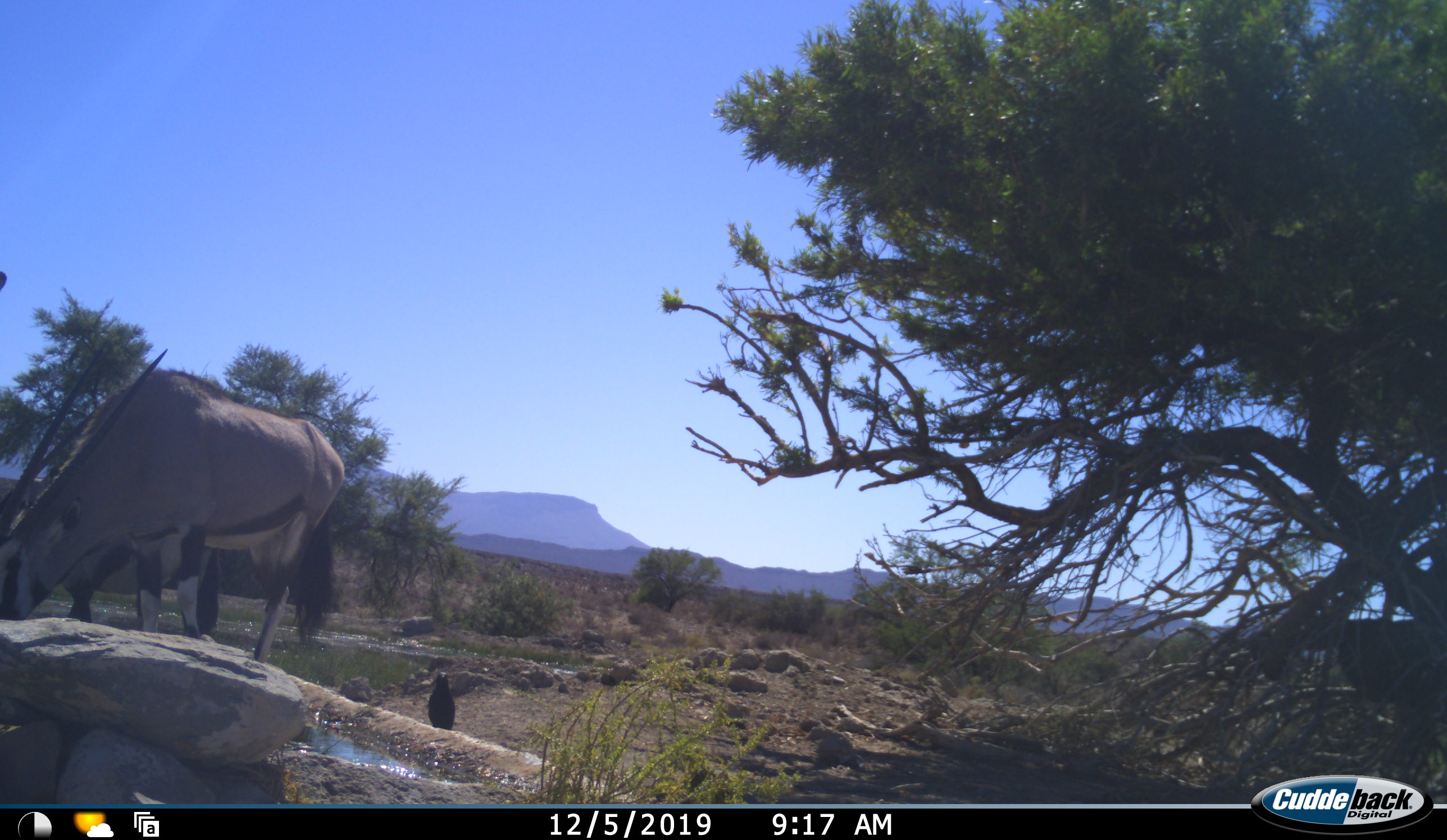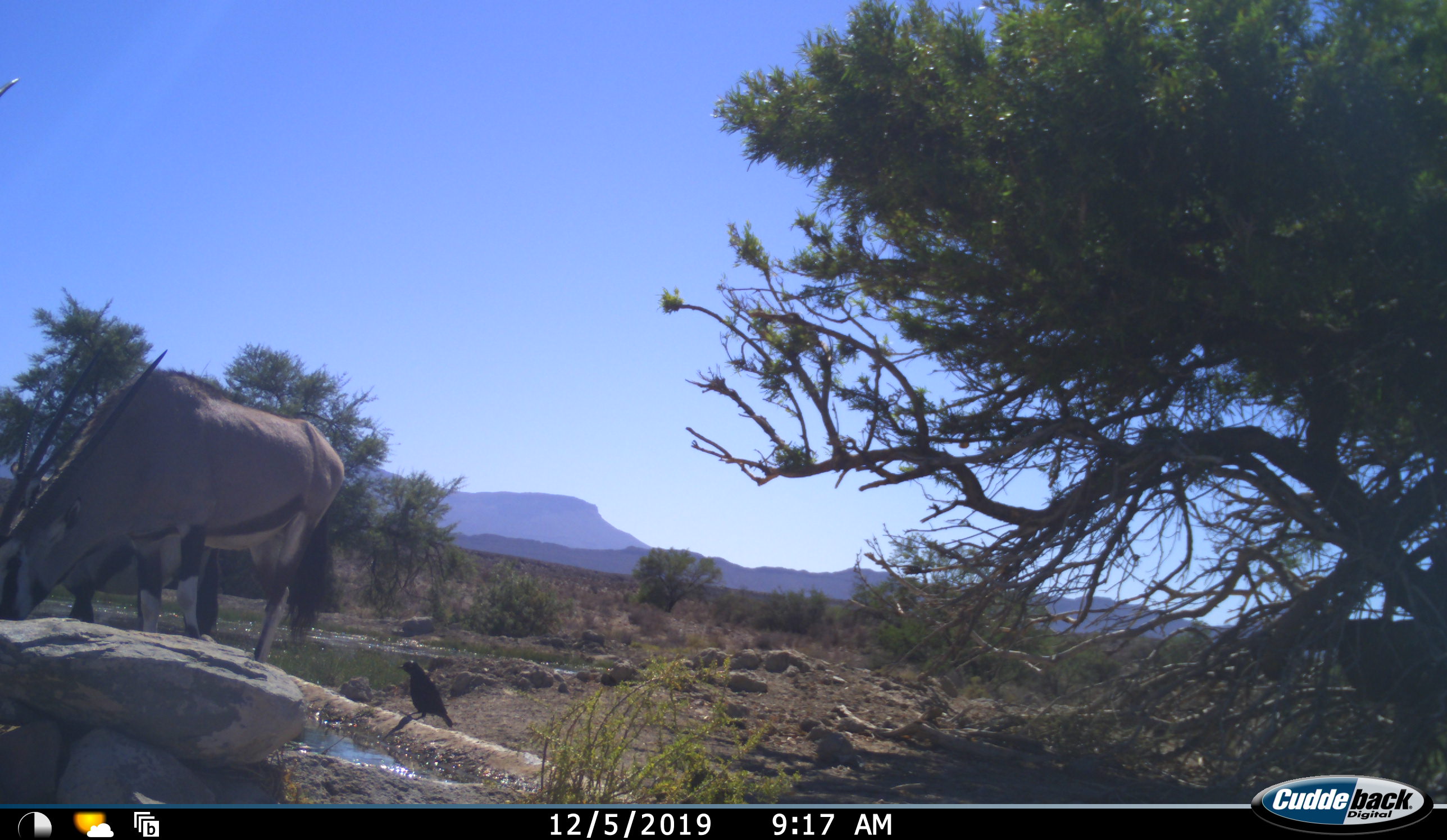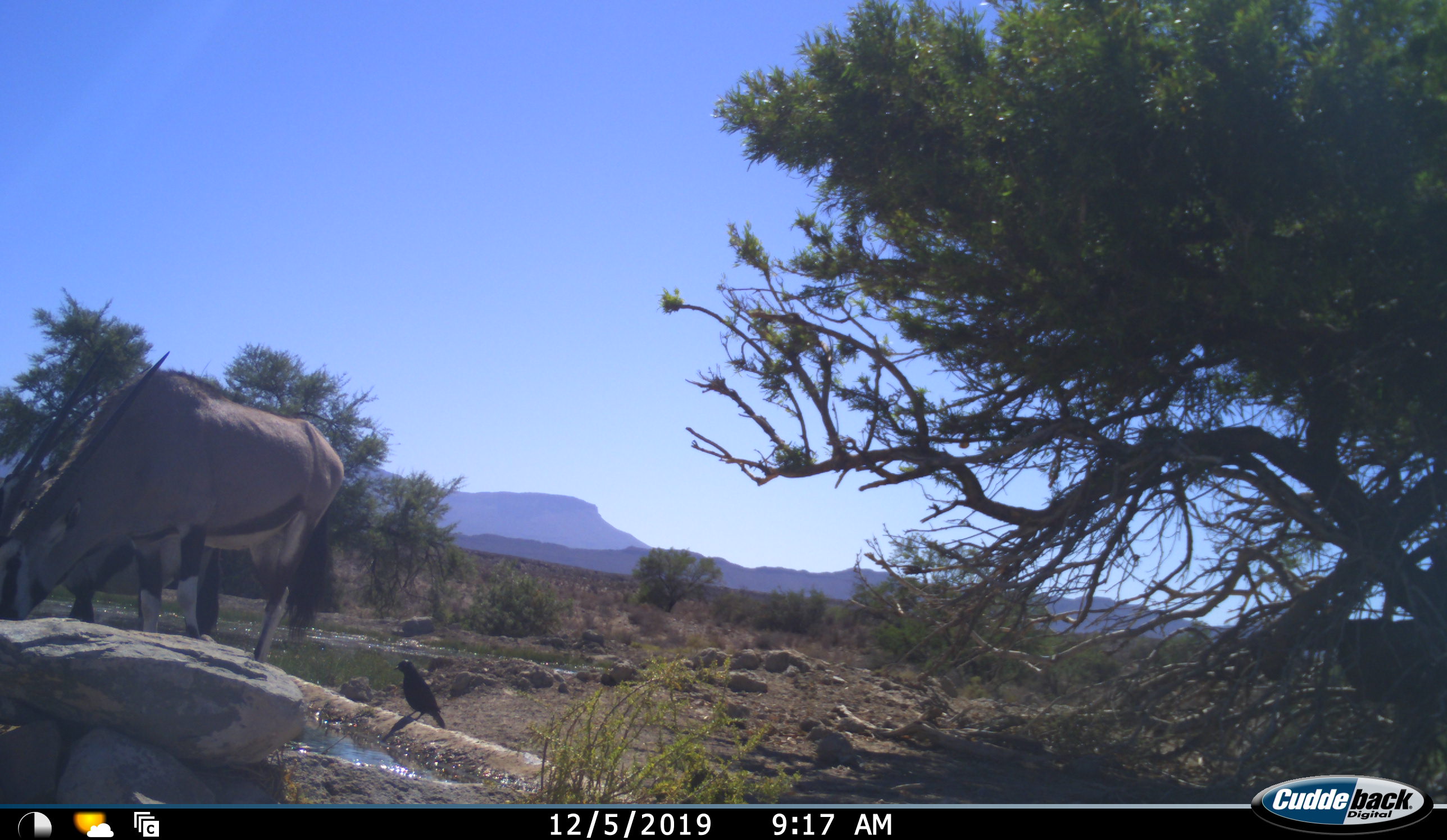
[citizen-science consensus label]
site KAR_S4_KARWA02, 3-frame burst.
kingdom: Animalia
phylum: Chordata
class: Aves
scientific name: Aves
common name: bird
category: birdother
Birdother (bird) (Aves), count 1. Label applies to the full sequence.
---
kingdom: Animalia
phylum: Chordata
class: Mammalia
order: Artiodactyla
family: Bovidae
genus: Oryx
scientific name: Oryx gazella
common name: gemsbok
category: oryx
Oryx (gemsbok) (Oryx gazella), count 2. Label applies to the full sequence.